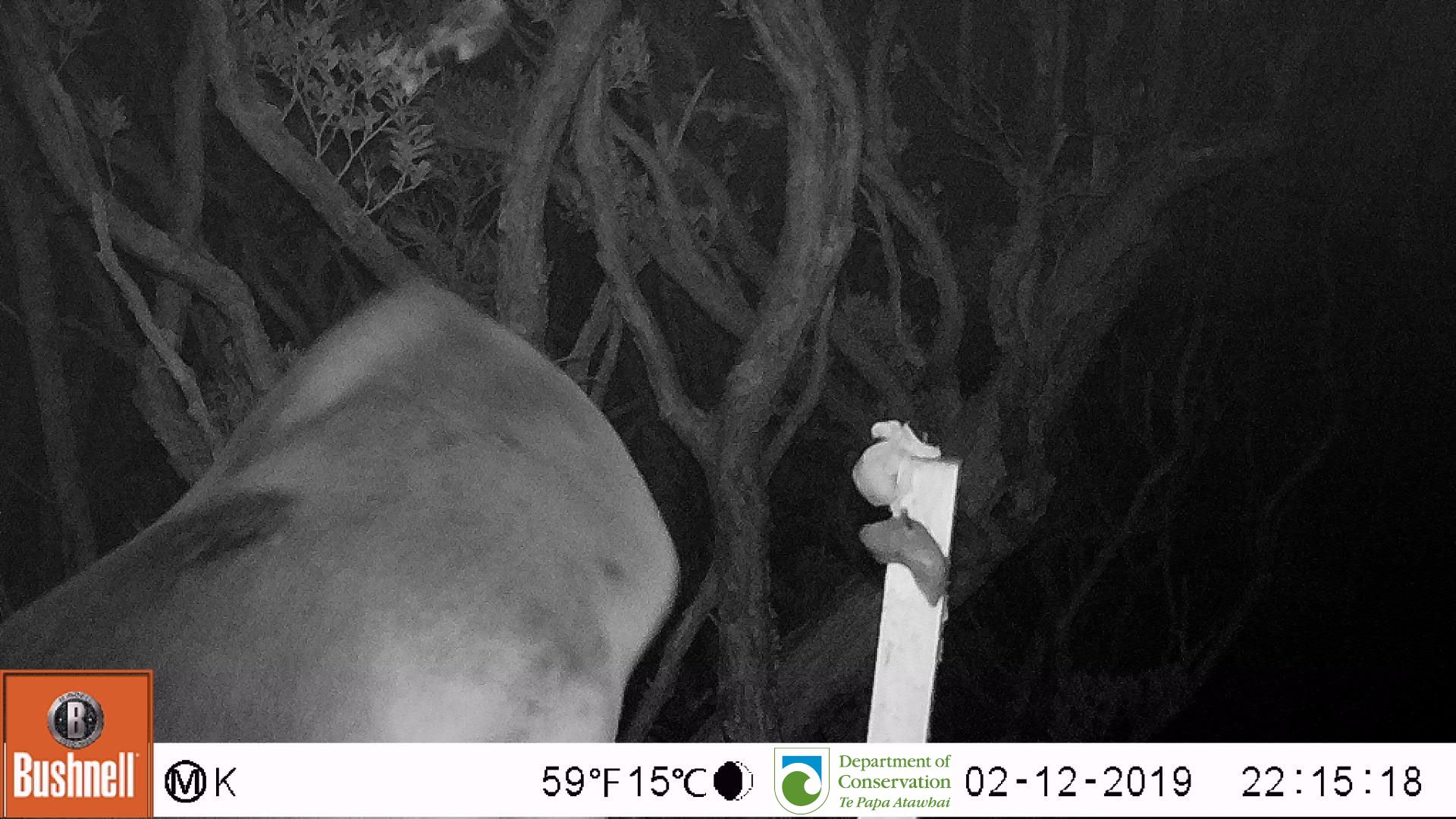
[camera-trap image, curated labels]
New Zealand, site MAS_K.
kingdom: Animalia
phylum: Chordata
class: Mammalia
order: Carnivora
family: Otariidae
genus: Phocarctos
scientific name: Phocarctos hookeri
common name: new zealand sea lion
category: sealion